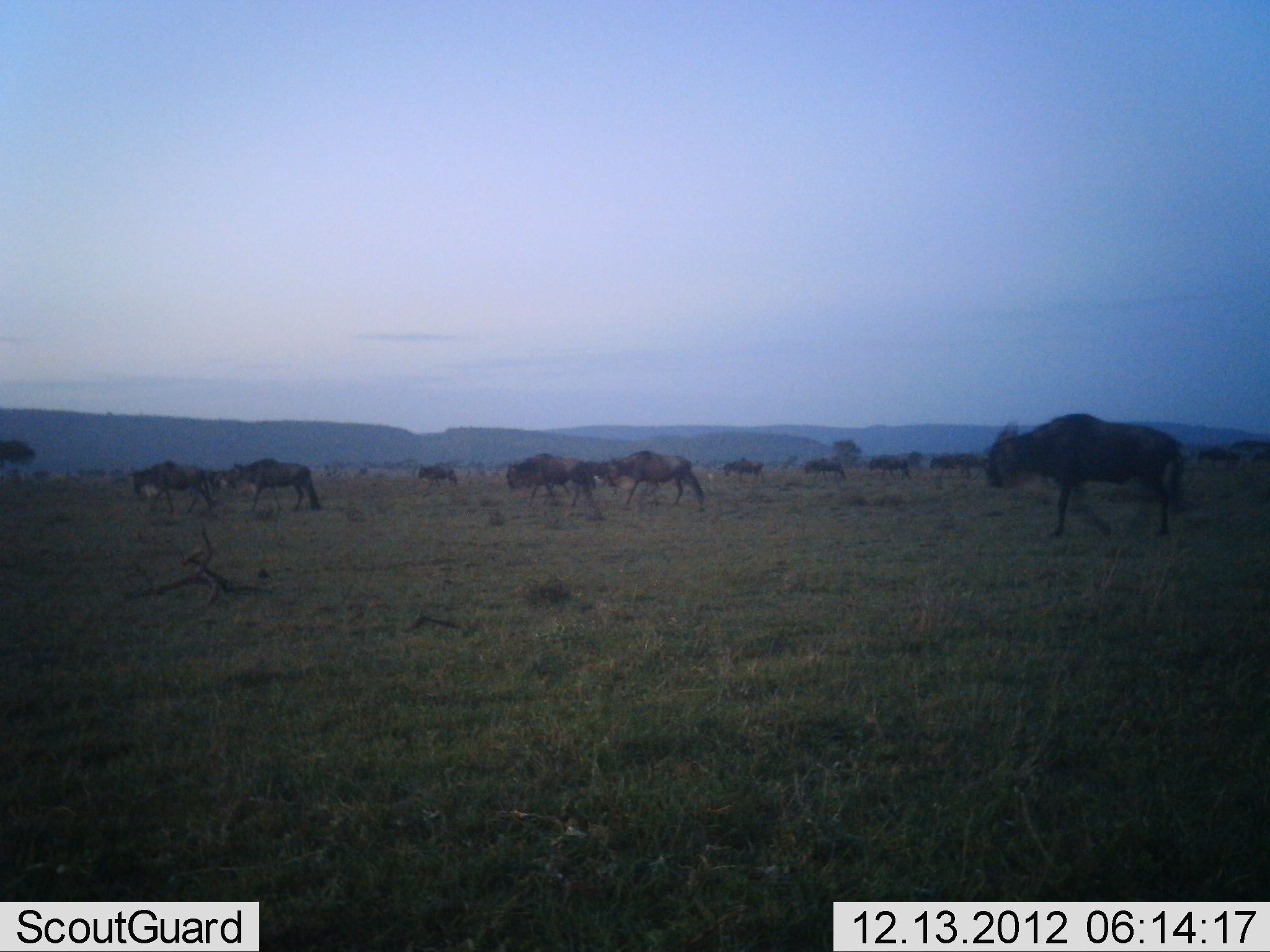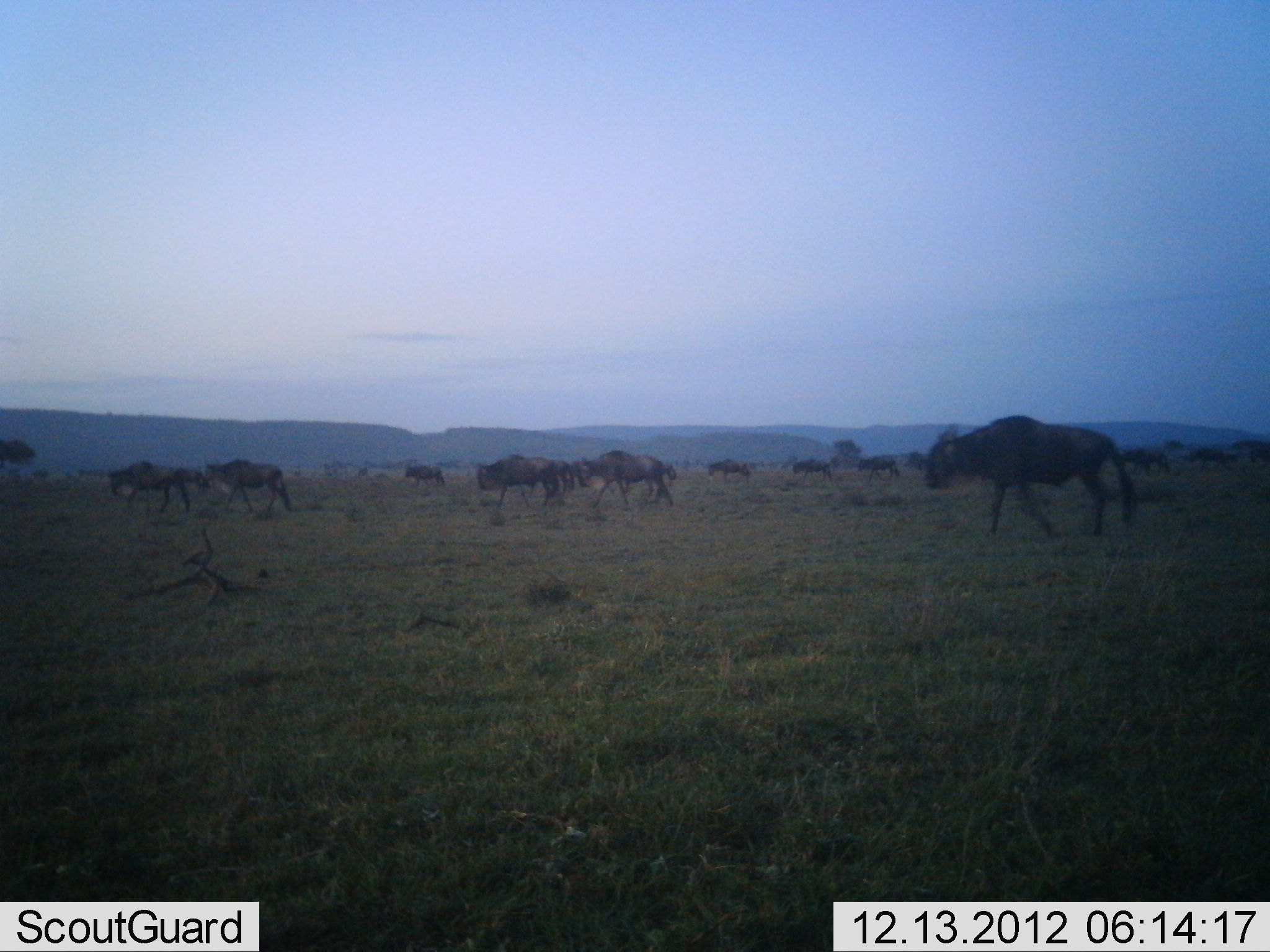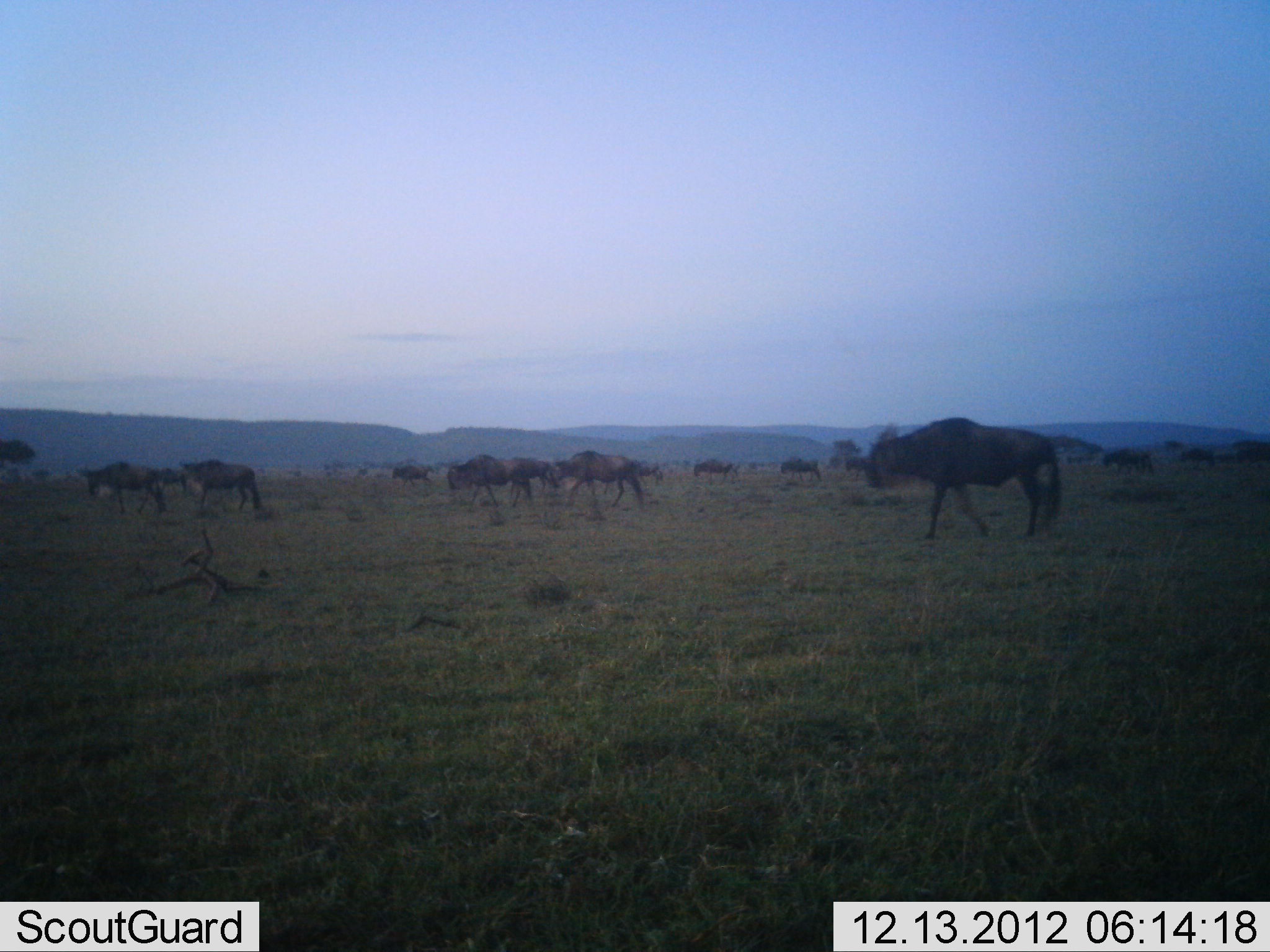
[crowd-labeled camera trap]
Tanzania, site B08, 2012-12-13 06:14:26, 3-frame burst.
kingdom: Animalia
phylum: Chordata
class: Mammalia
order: Artiodactyla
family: Bovidae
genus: Connochaetes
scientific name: Connochaetes taurinus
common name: blue wildebeest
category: wildebeest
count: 11-50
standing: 0%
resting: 0%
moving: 100%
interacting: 0%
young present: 0%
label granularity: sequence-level